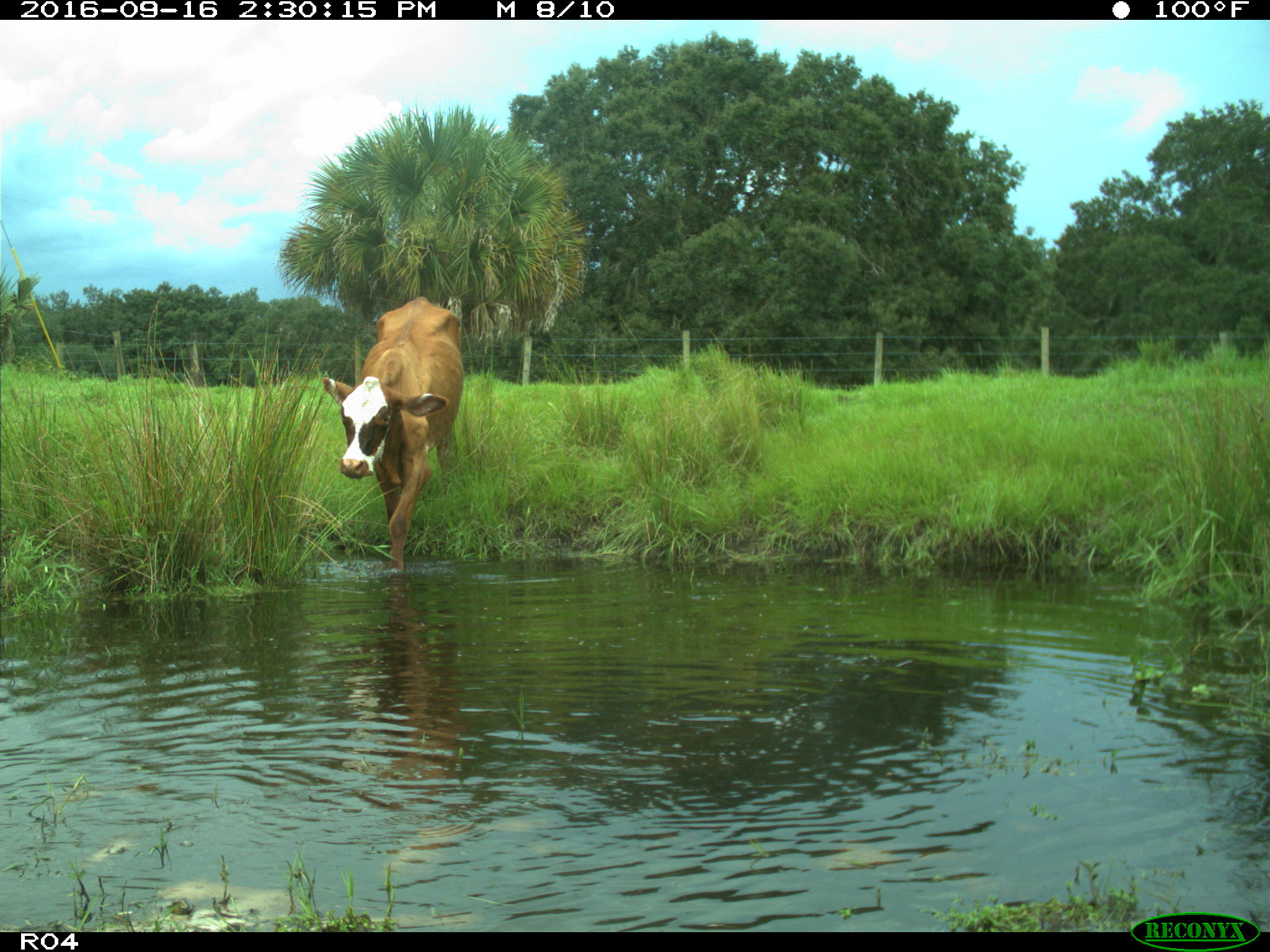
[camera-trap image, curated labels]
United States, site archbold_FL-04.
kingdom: Animalia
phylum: Chordata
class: Mammalia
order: Artiodactyla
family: Bovidae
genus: Bos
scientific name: Bos taurus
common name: domestic cow